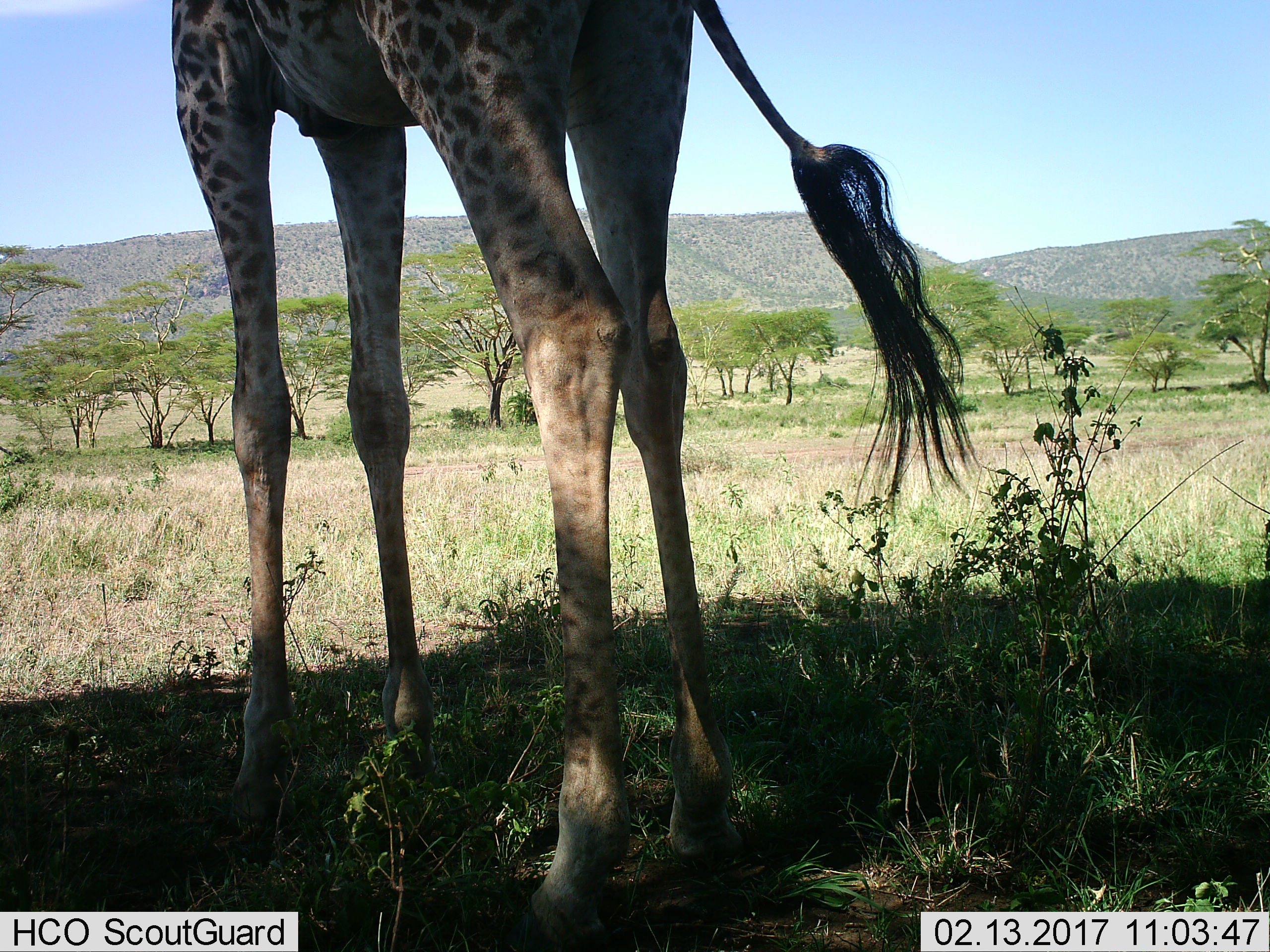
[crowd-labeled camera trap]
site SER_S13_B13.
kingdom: Animalia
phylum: Chordata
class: Mammalia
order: Artiodactyla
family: Giraffidae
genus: Giraffa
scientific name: Giraffa camelopardalis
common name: giraffe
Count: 1.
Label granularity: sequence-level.